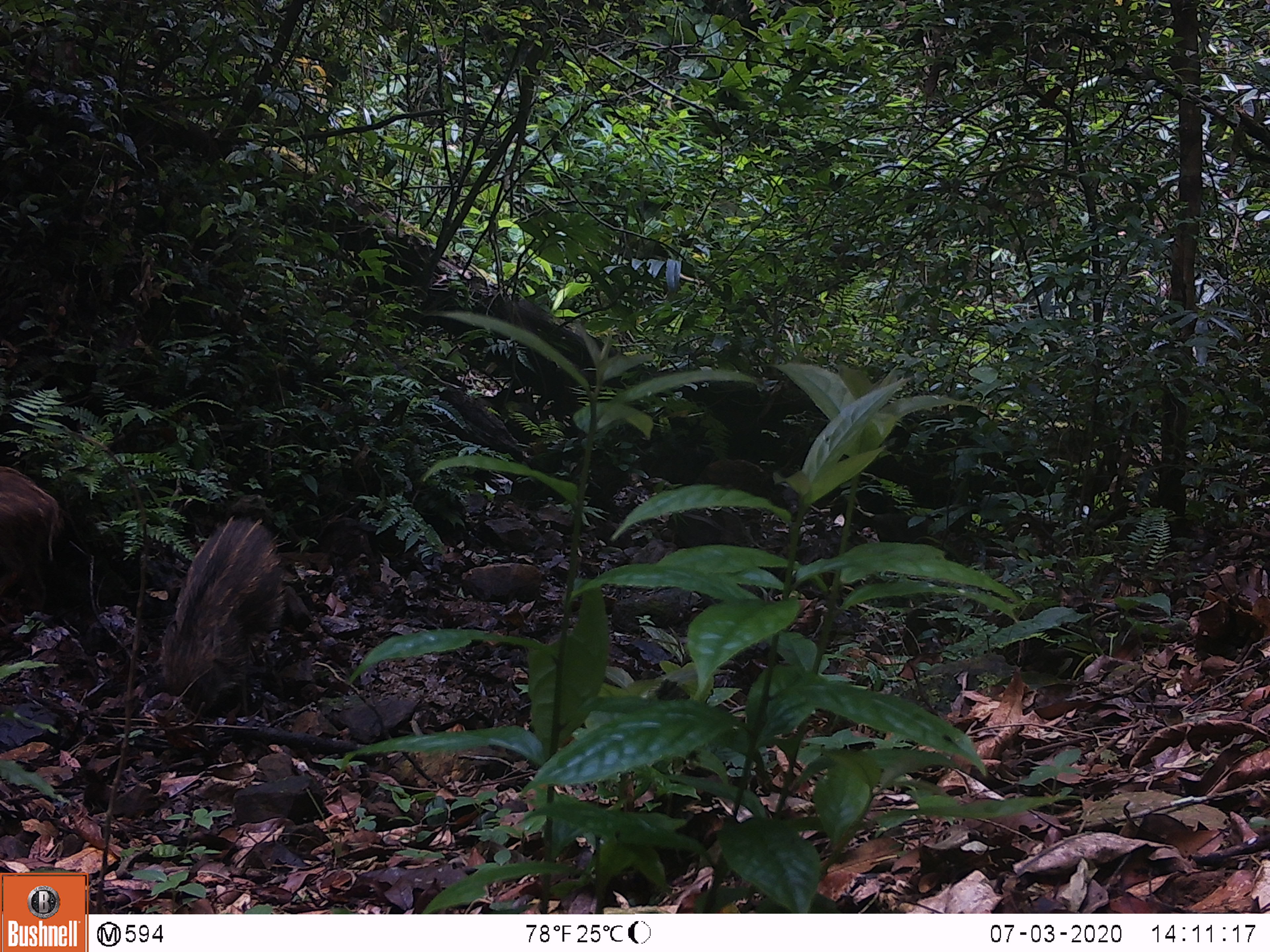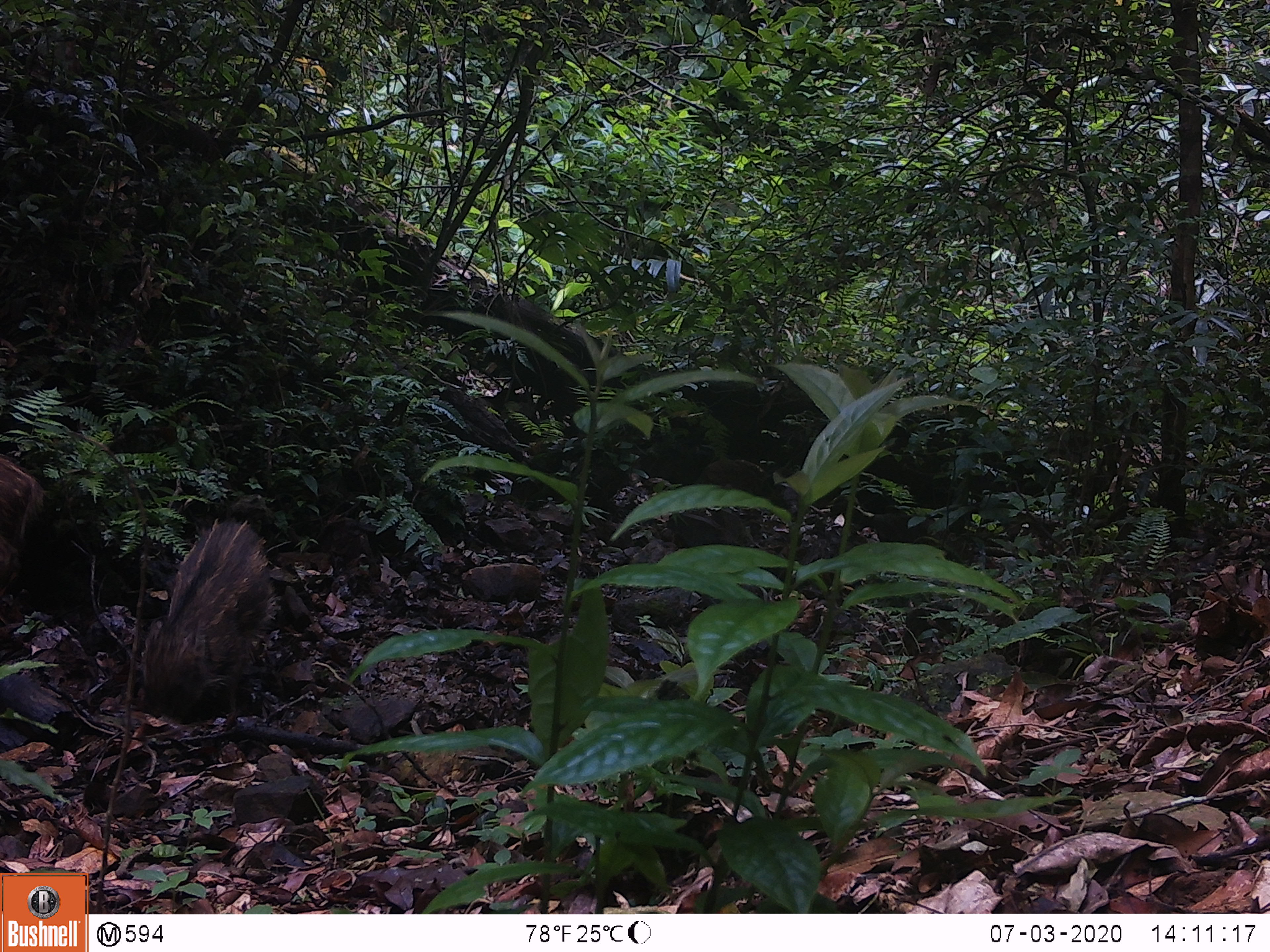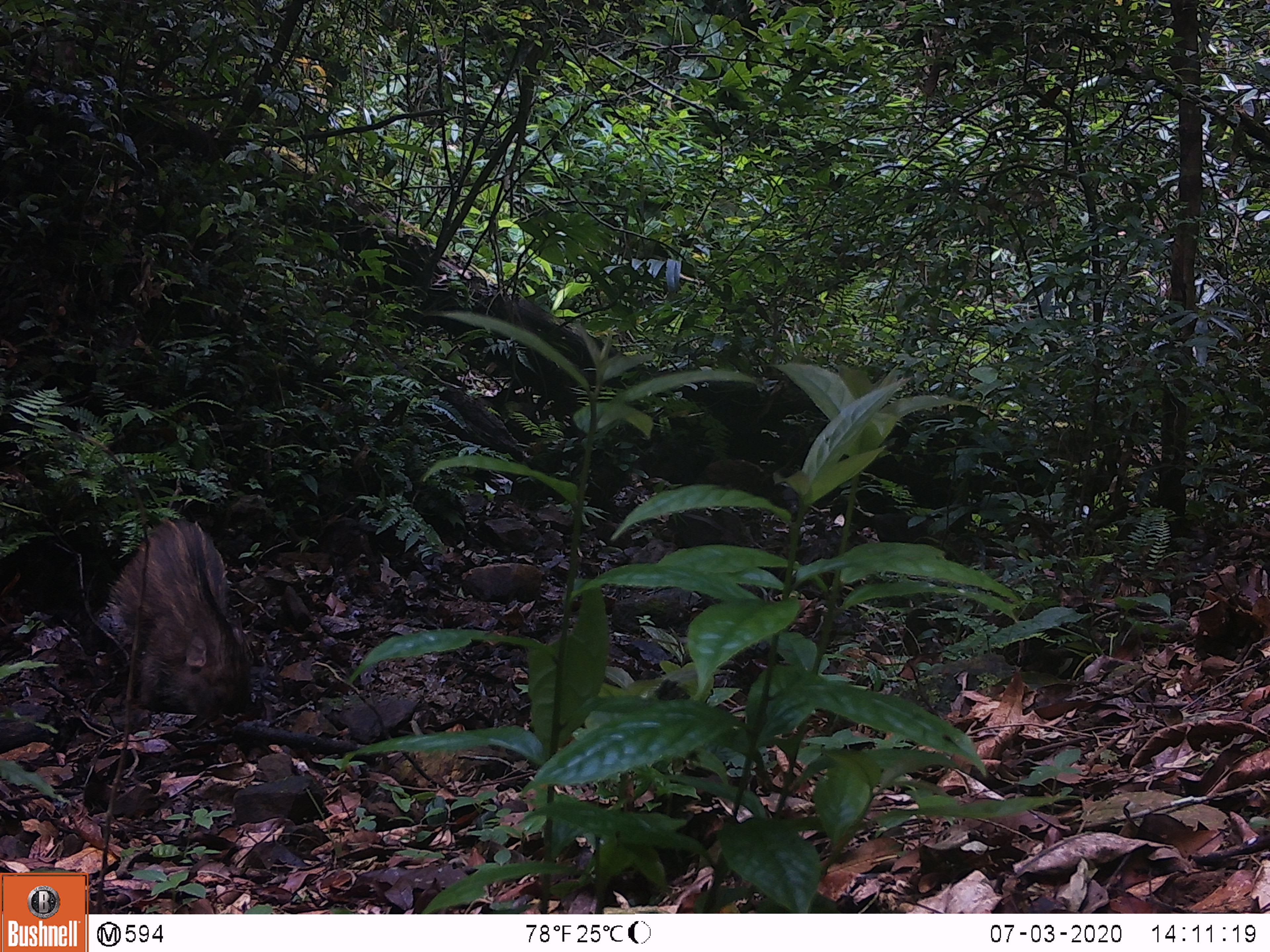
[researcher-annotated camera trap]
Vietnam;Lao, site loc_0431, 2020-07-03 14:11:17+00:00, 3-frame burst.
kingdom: Animalia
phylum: Chordata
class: Mammalia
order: Artiodactyla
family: Suidae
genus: Sus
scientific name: Sus scrofa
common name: eurasian wild pig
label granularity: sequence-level